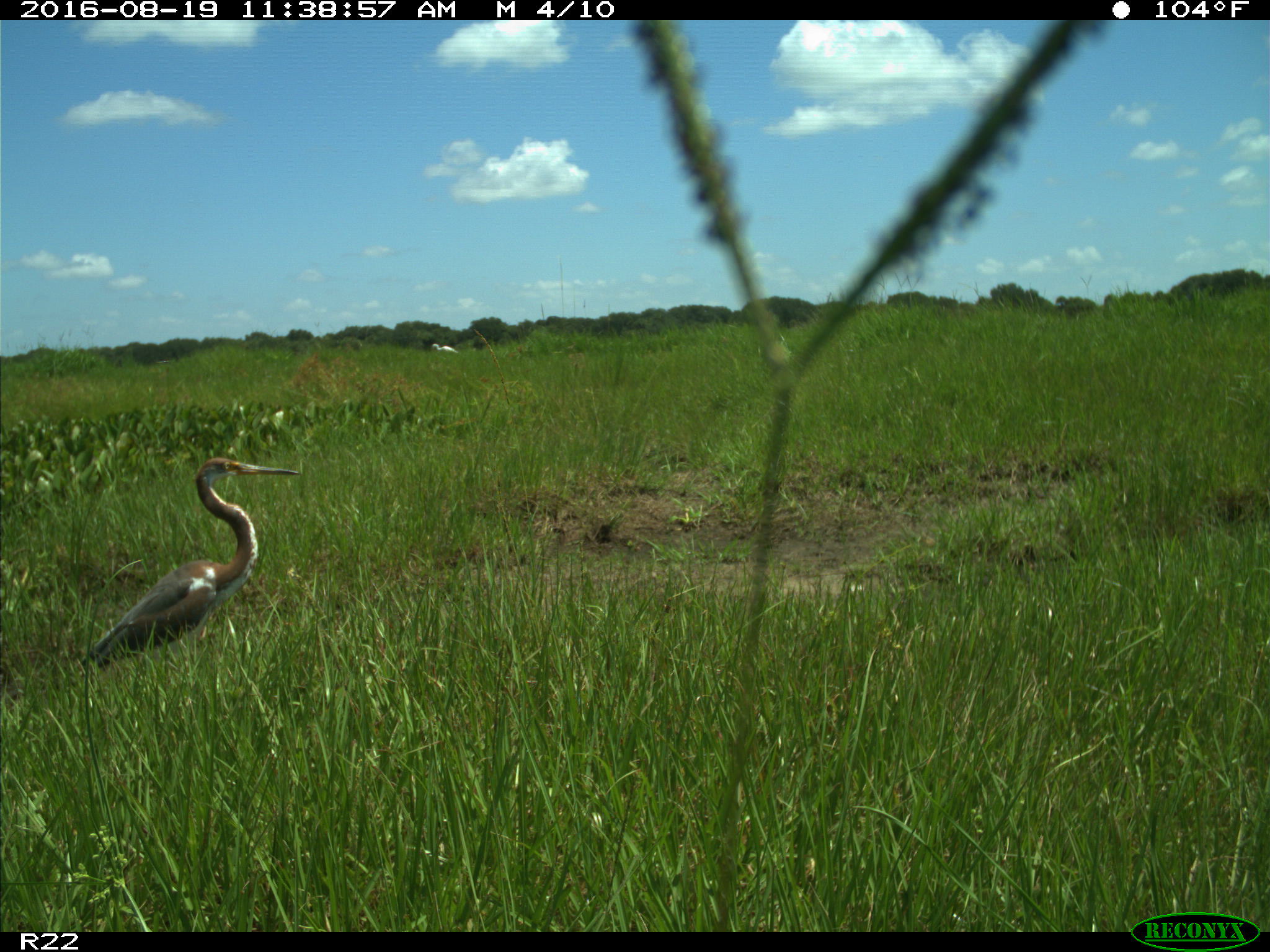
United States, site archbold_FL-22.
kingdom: Animalia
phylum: Chordata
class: Aves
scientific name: Aves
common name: birds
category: unidentified bird